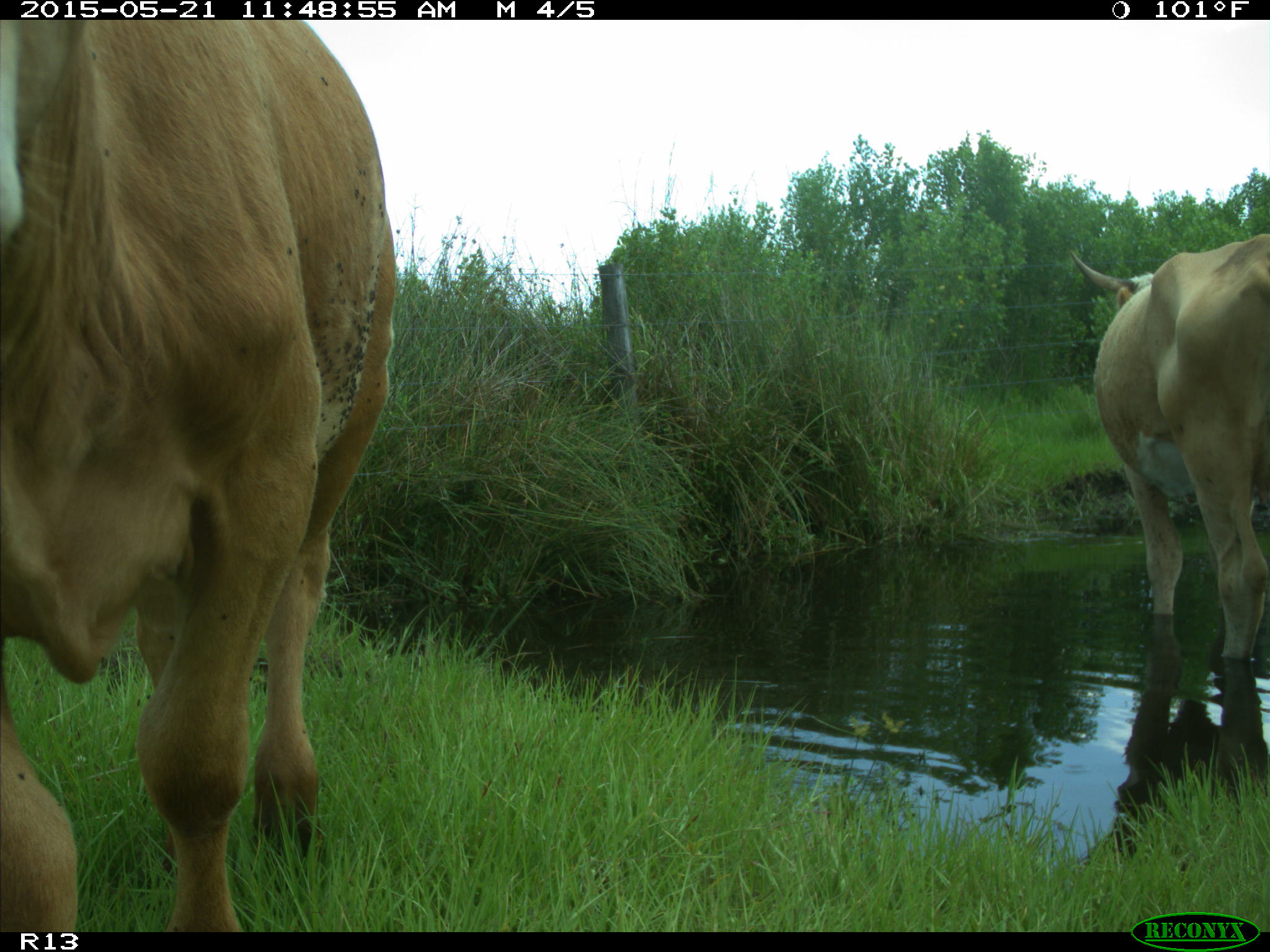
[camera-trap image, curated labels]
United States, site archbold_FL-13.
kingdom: Animalia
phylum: Chordata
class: Mammalia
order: Artiodactyla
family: Bovidae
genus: Bos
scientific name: Bos taurus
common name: domestic cow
Bos taurus (domestic cow).